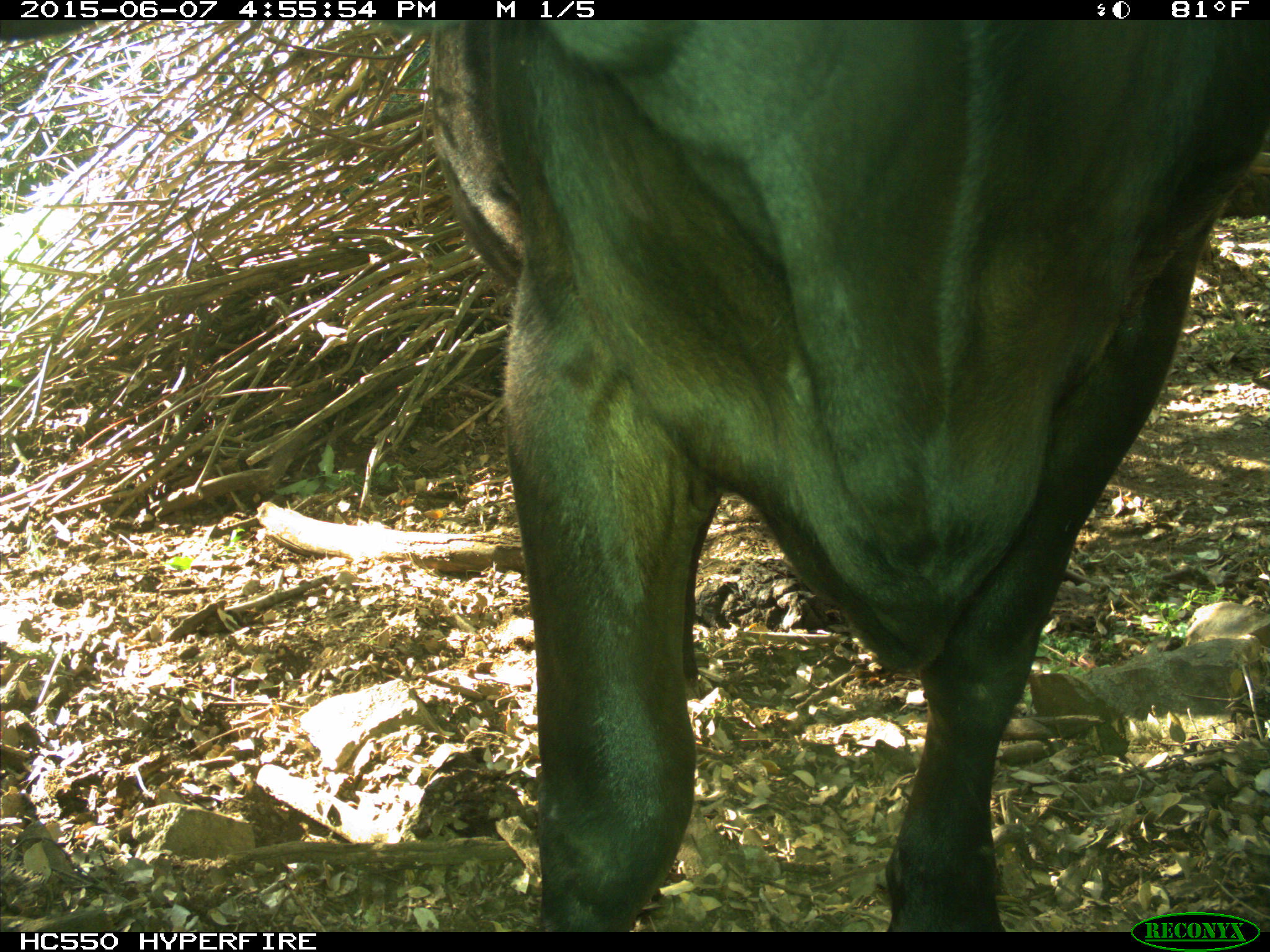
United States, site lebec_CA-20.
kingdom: Animalia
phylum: Chordata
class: Mammalia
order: Artiodactyla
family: Bovidae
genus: Bos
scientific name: Bos taurus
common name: domestic cow